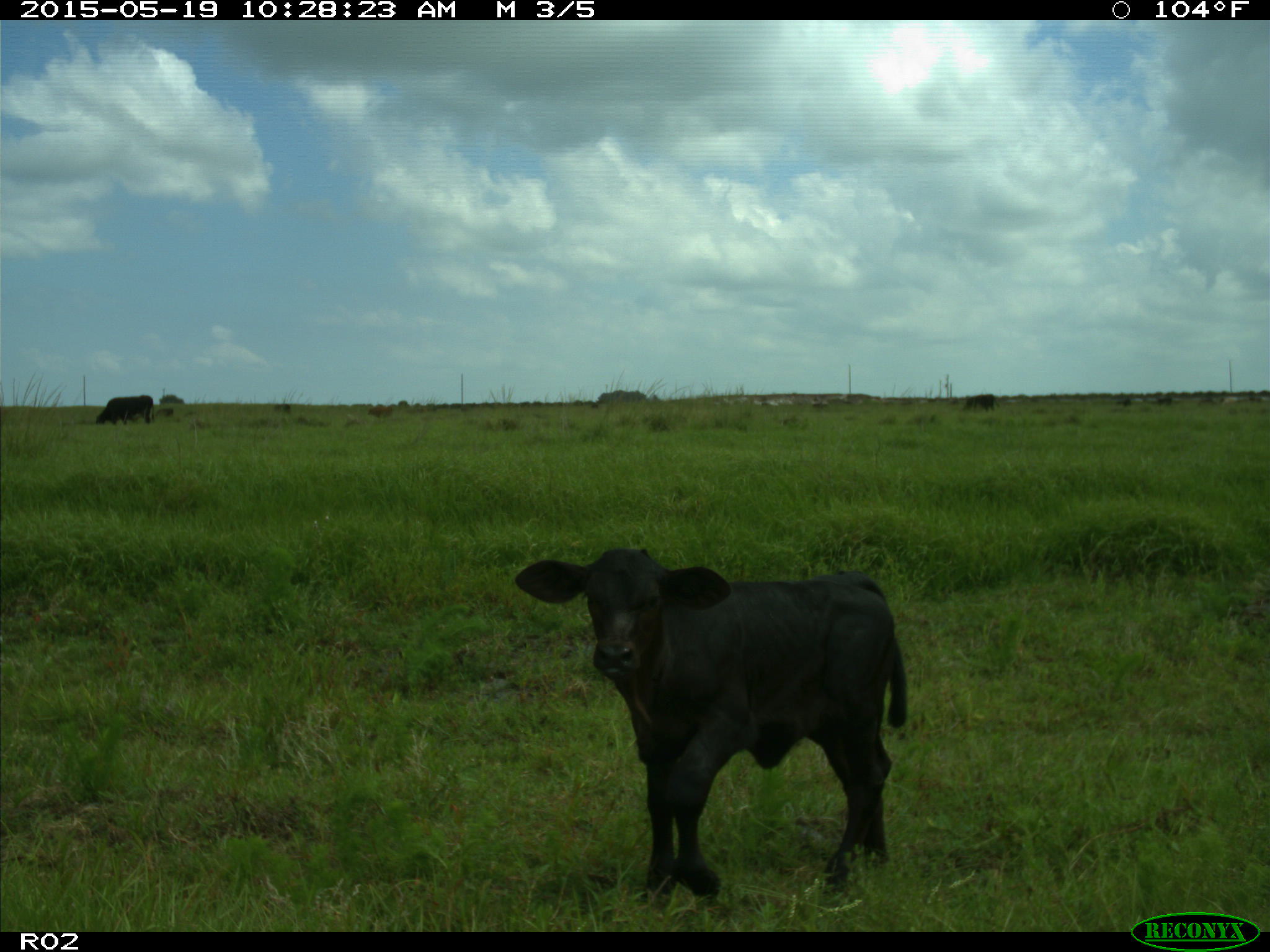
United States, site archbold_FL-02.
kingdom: Animalia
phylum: Chordata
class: Mammalia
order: Artiodactyla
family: Bovidae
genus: Bos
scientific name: Bos taurus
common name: domestic cow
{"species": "Bos taurus (domestic cow)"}